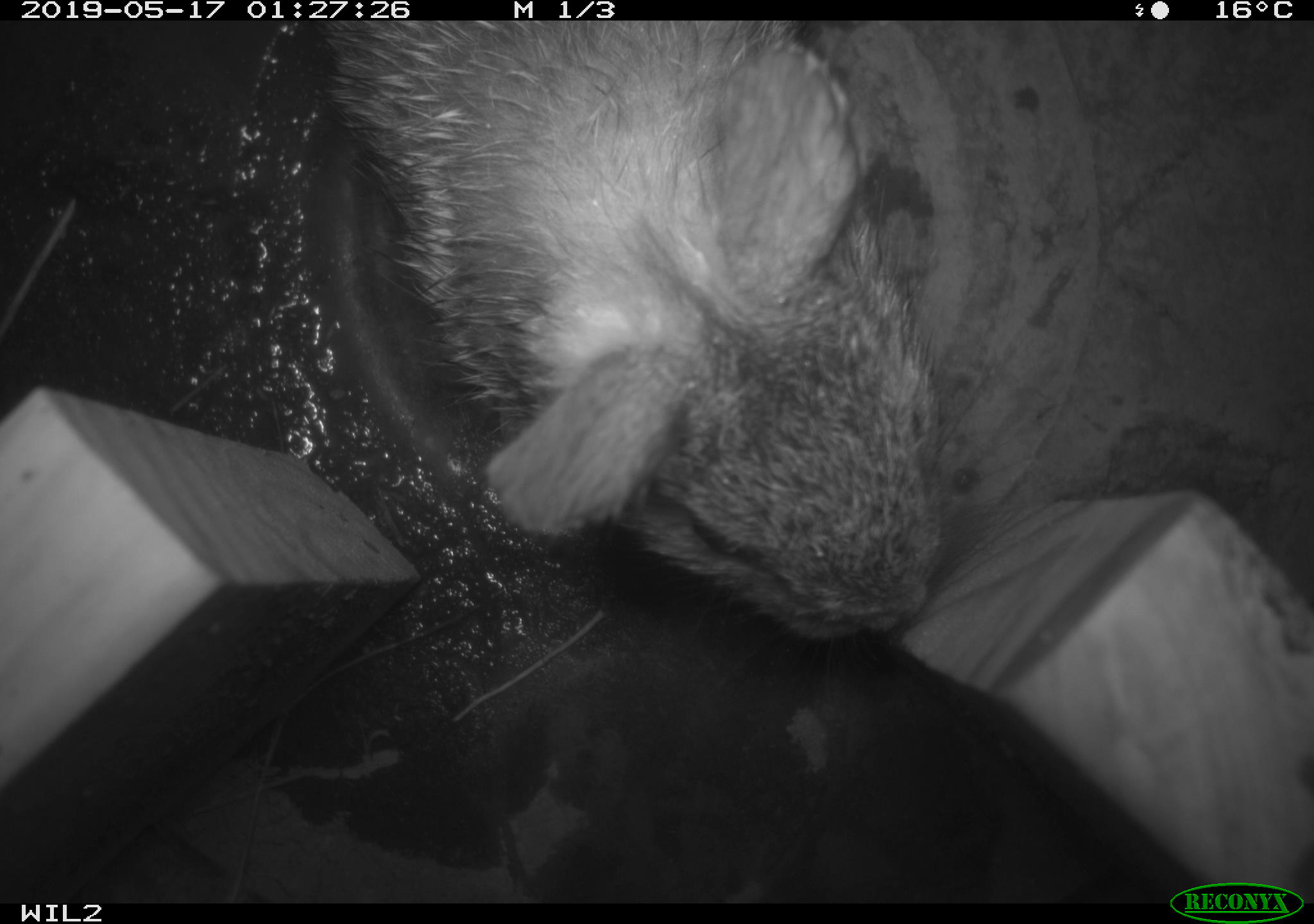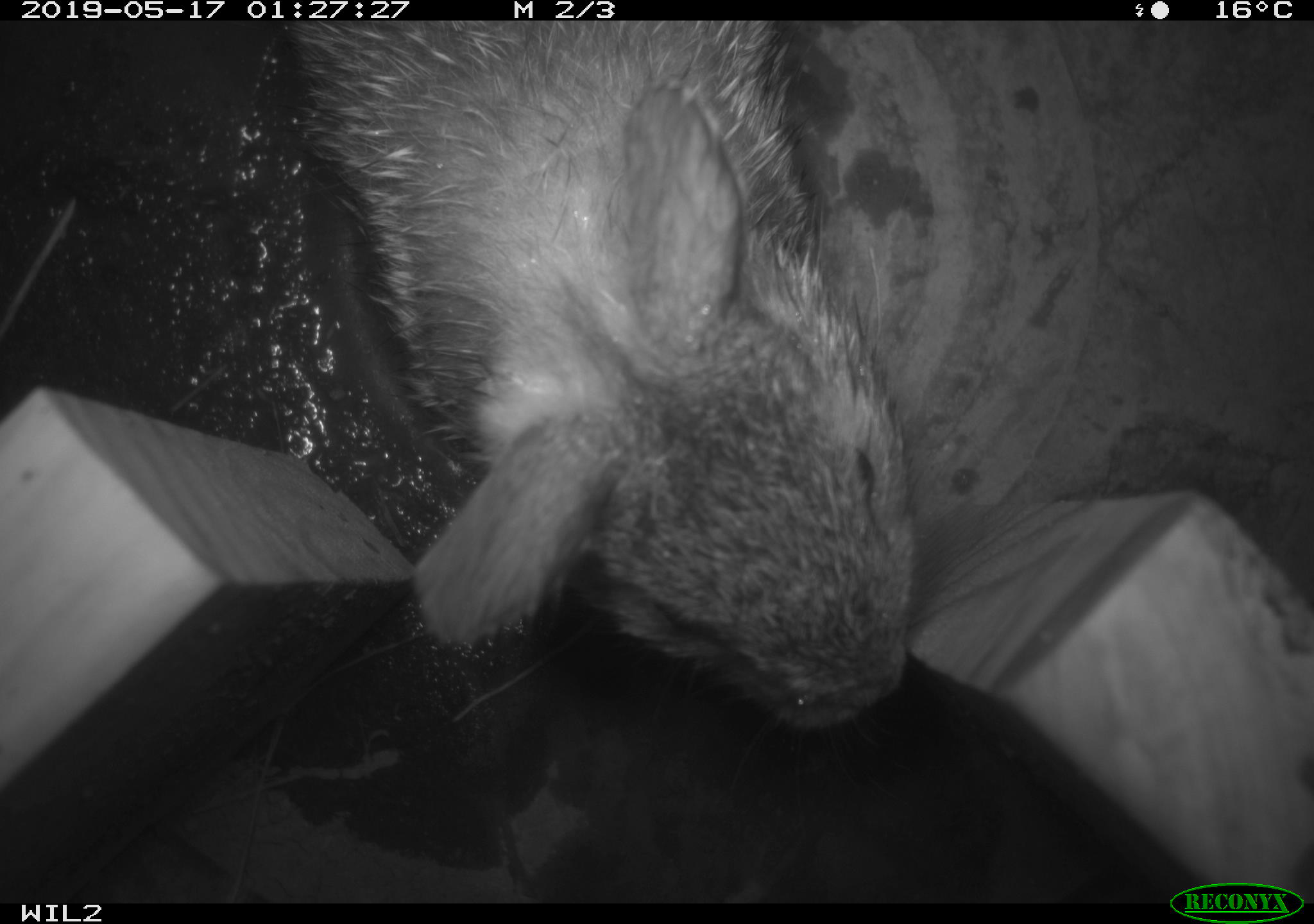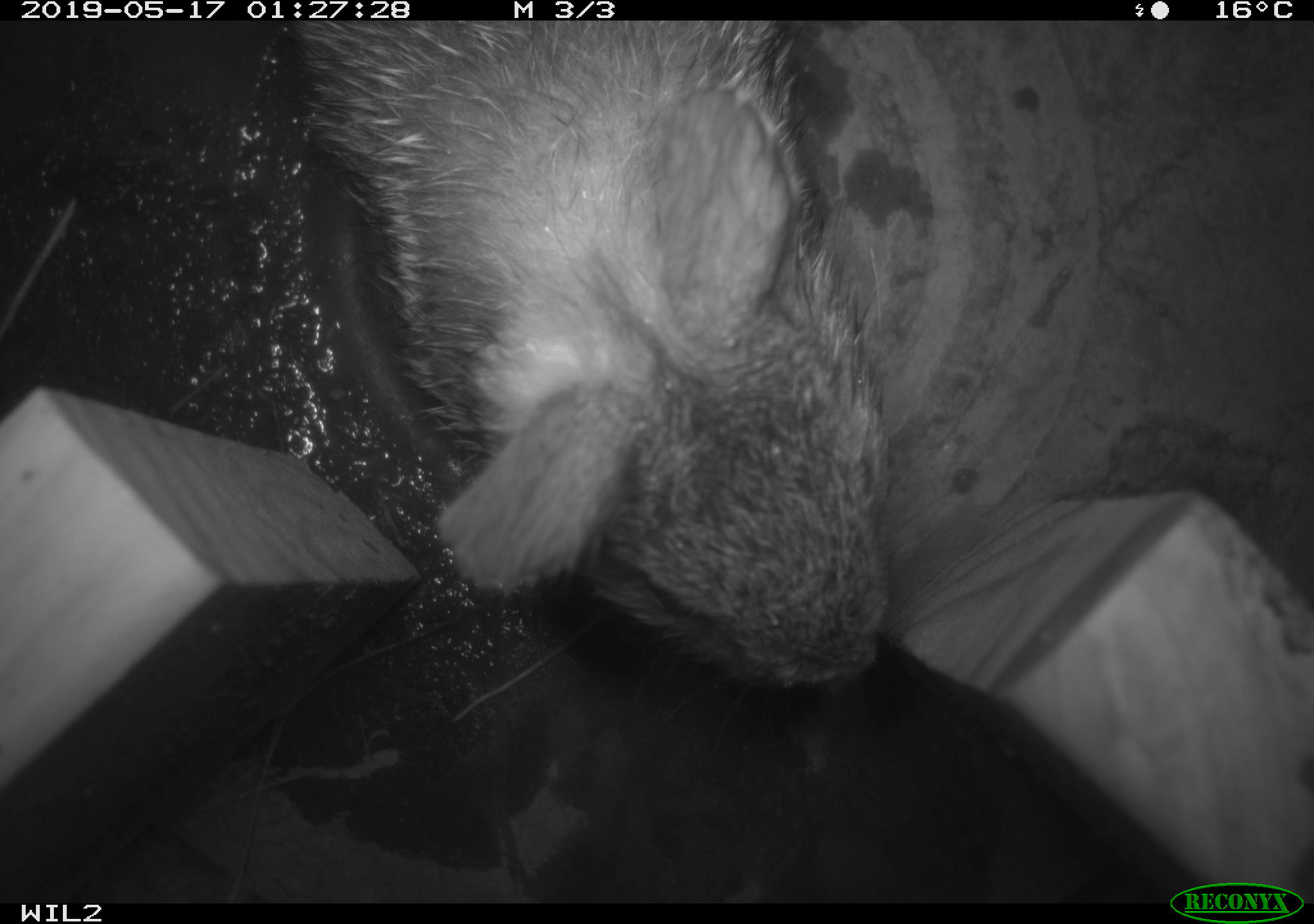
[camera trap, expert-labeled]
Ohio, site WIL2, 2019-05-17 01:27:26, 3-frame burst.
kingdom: Animalia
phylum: Chordata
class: Mammalia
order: Lagomorpha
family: Leporidae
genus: Sylvilagus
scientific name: Sylvilagus floridanus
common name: eastern cottontail